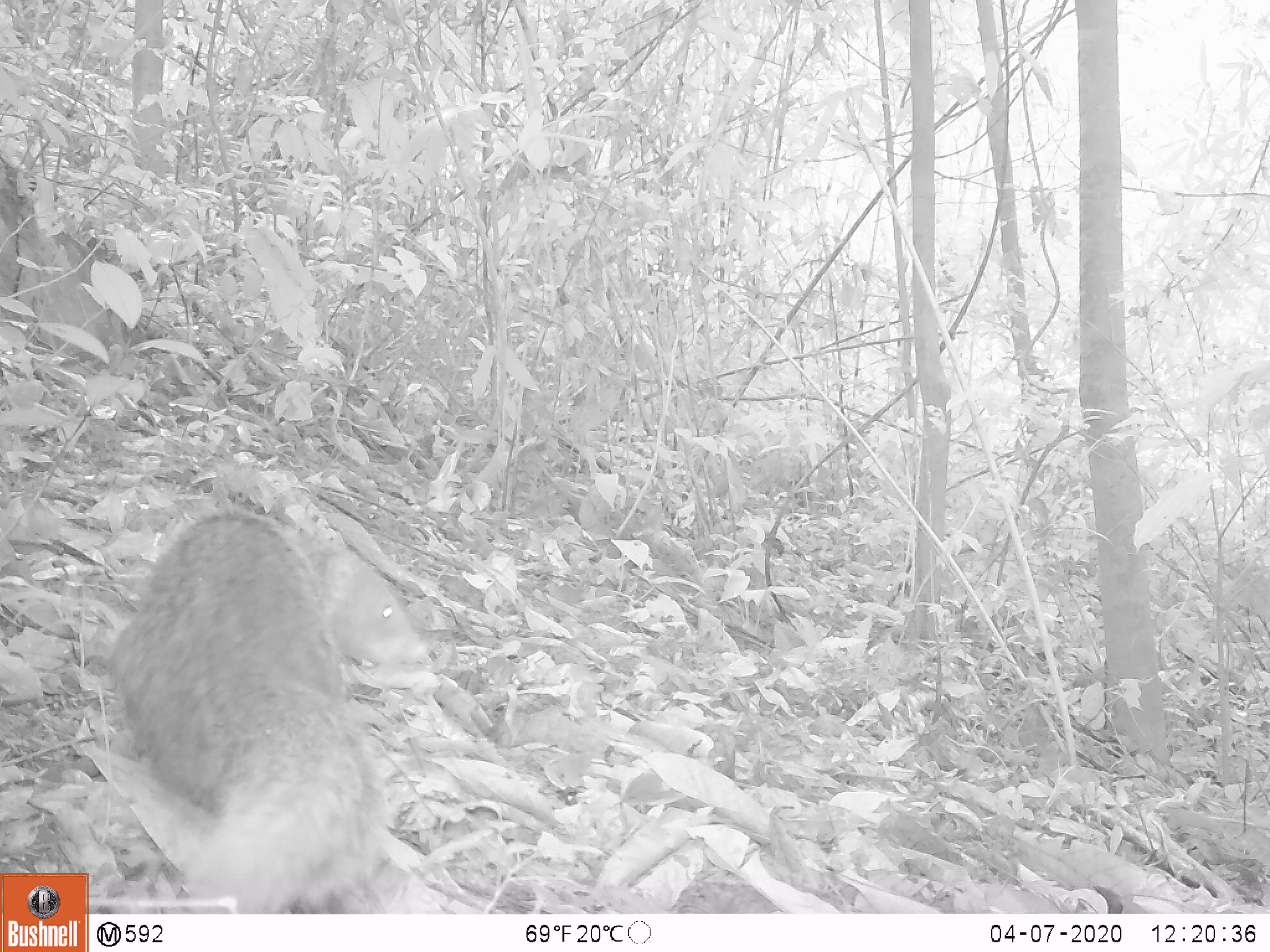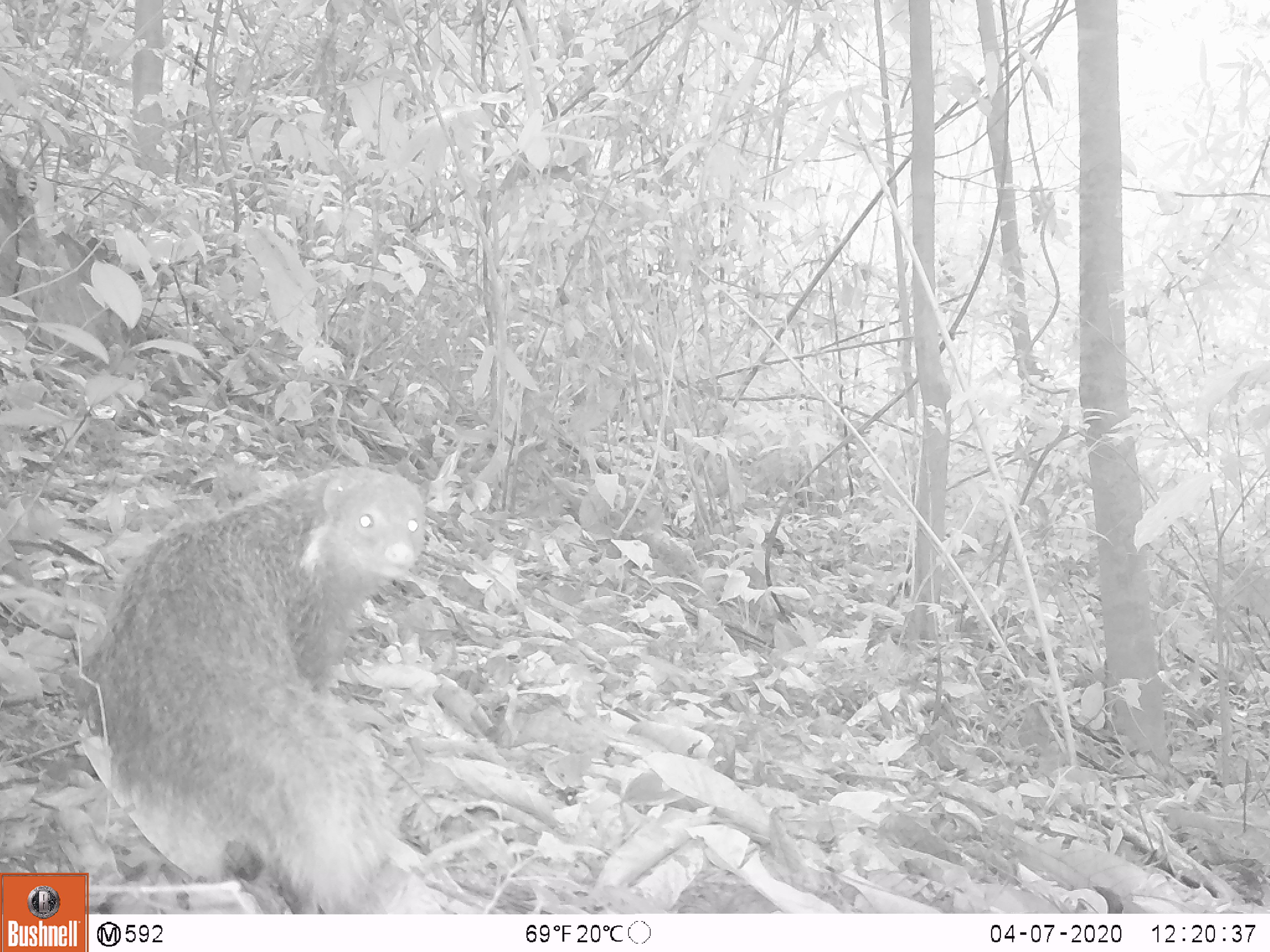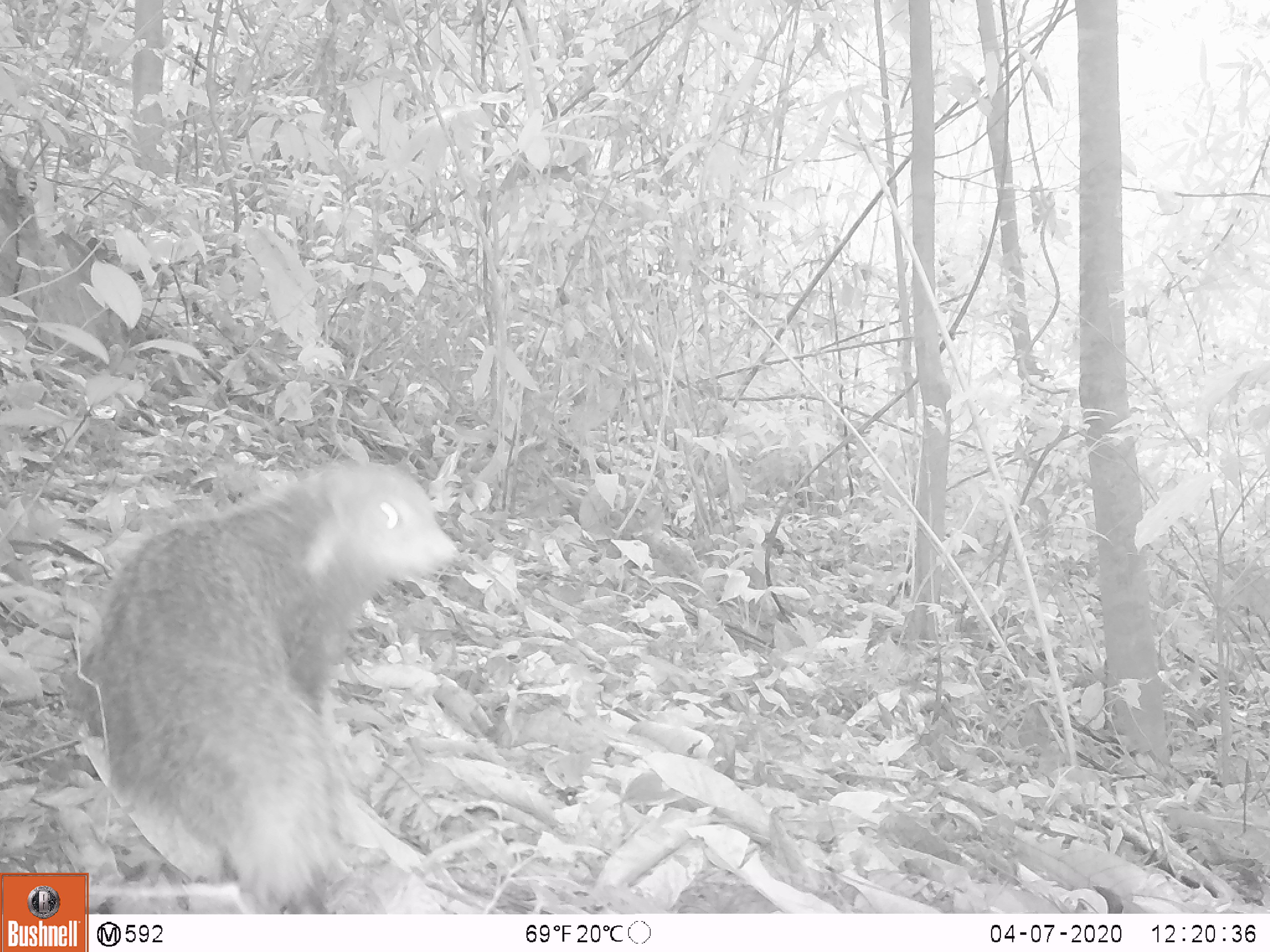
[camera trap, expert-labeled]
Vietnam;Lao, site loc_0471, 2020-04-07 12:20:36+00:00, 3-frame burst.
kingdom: Animalia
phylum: Chordata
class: Mammalia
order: Carnivora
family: Herpestidae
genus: Urva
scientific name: Urva urva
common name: crab-eating mongoose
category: crab eating mongoose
Crab eating mongoose (crab-eating mongoose) (Urva urva). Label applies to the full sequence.